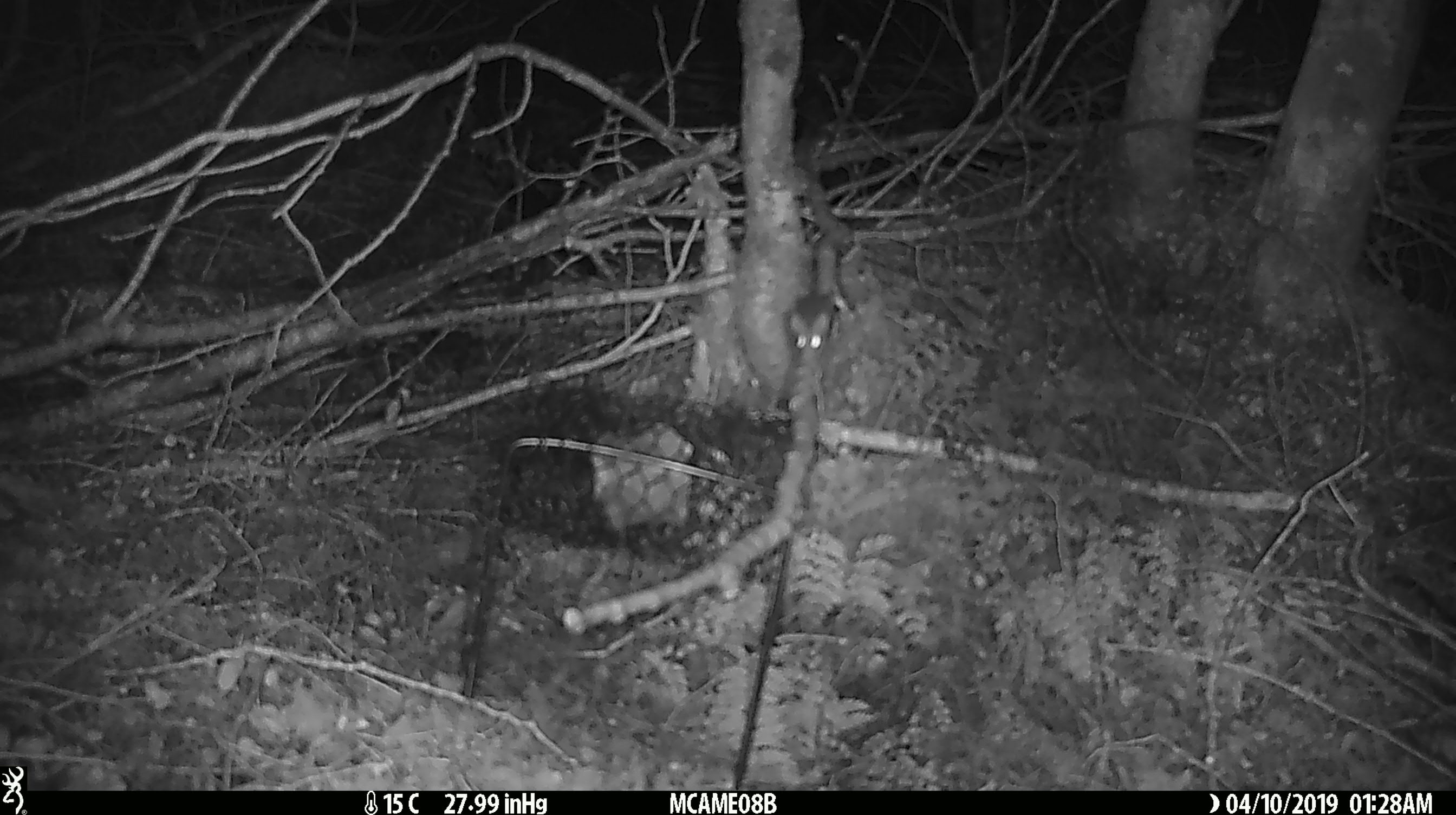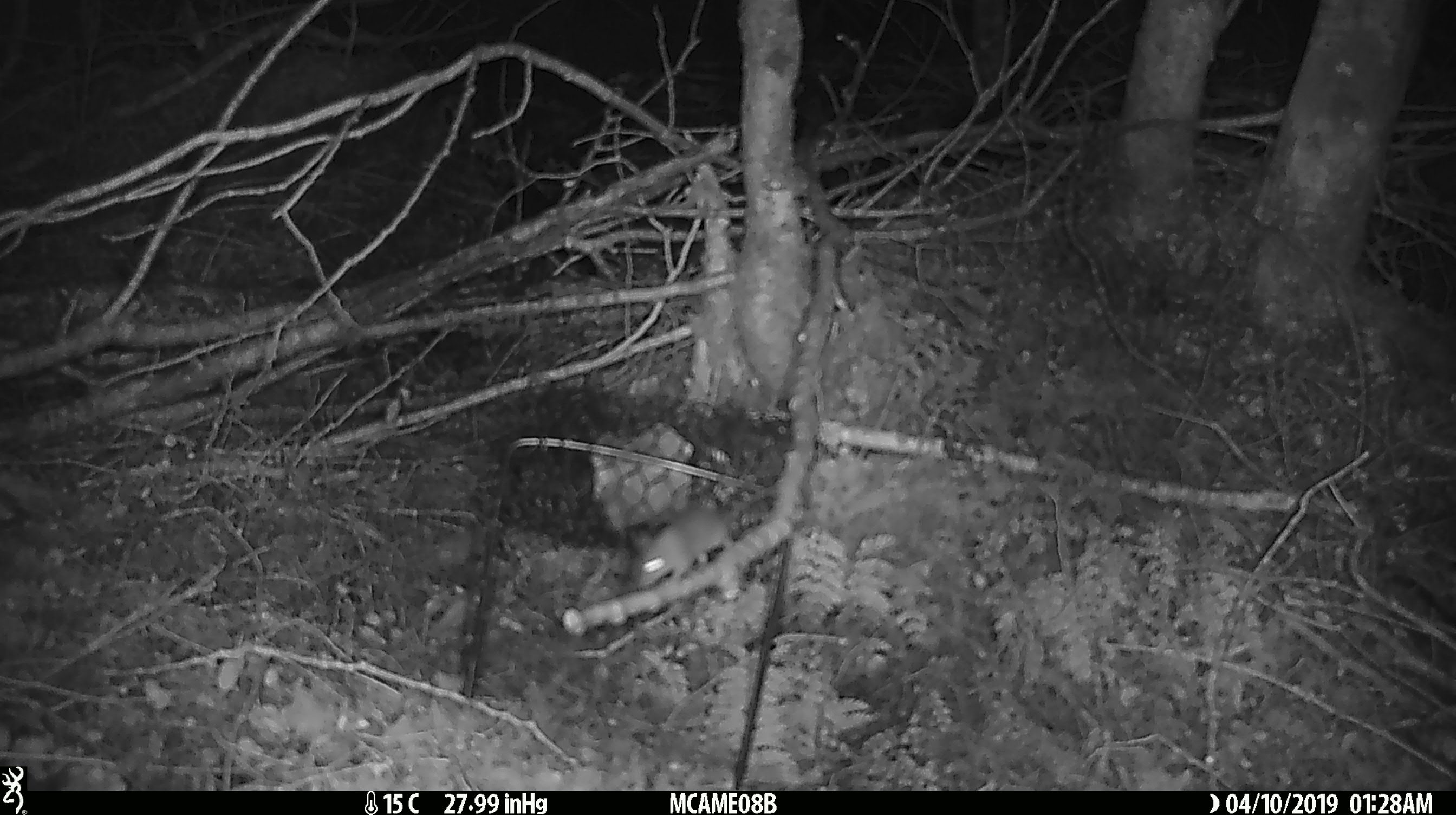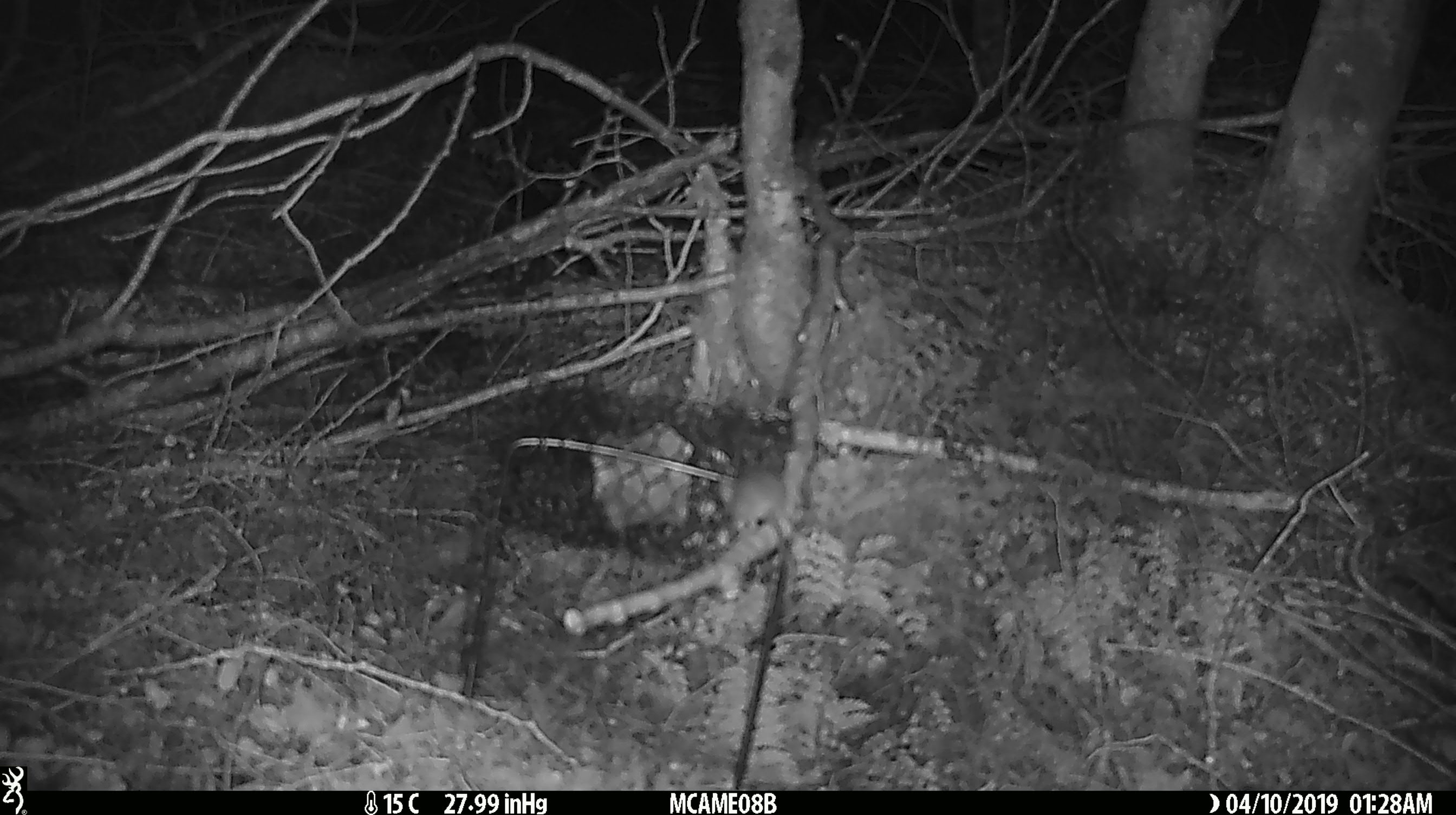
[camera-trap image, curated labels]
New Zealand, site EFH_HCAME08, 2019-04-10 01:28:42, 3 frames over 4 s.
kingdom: Animalia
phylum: Chordata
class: Mammalia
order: Rodentia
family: Muridae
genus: Mus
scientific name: Mus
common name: mouse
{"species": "mouse (Mus)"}